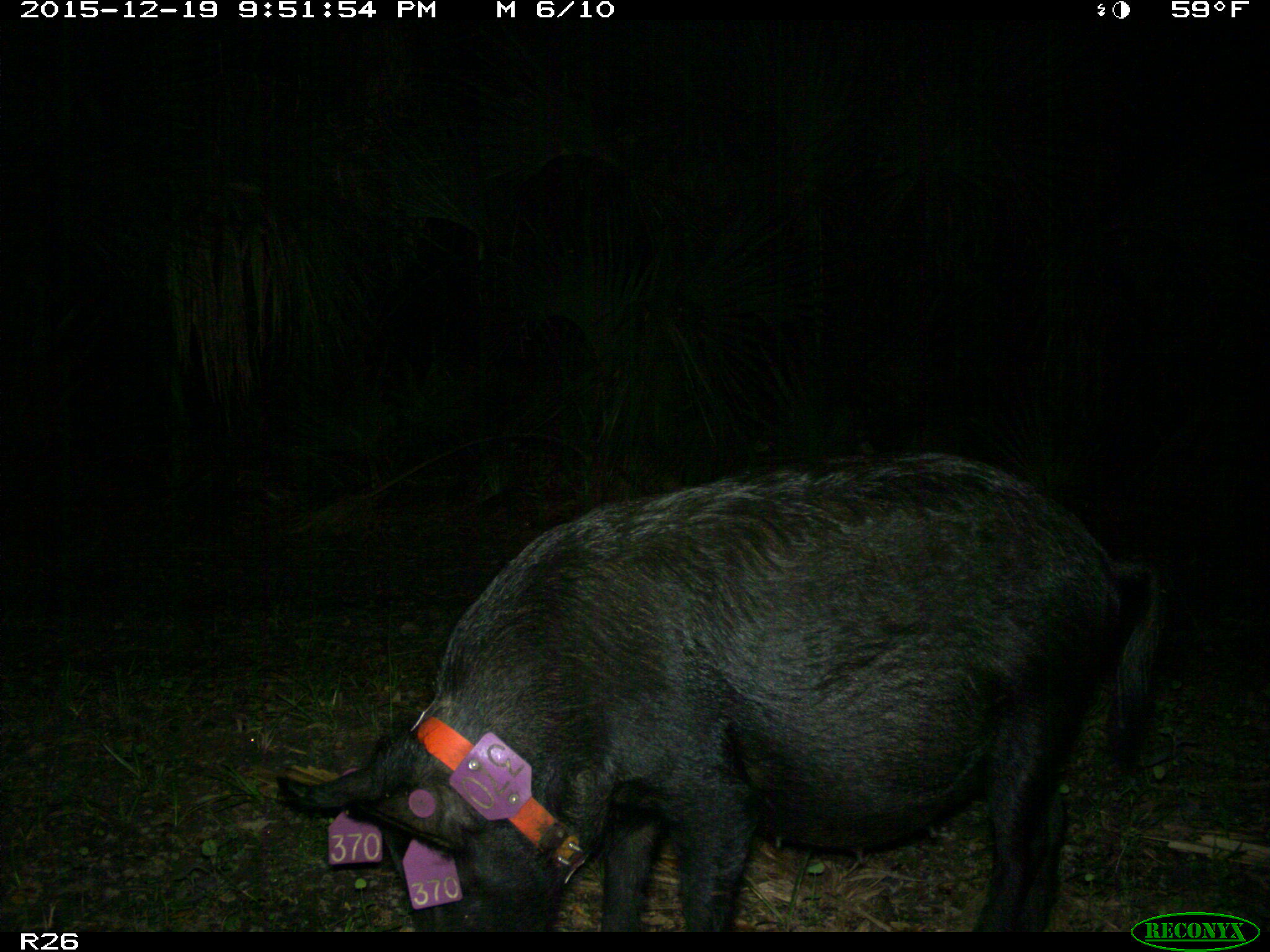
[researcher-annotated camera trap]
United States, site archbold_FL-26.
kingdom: Animalia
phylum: Chordata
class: Mammalia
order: Artiodactyla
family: Suidae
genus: Sus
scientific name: Sus scrofa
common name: wild boar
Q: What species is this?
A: Sus scrofa (wild boar).